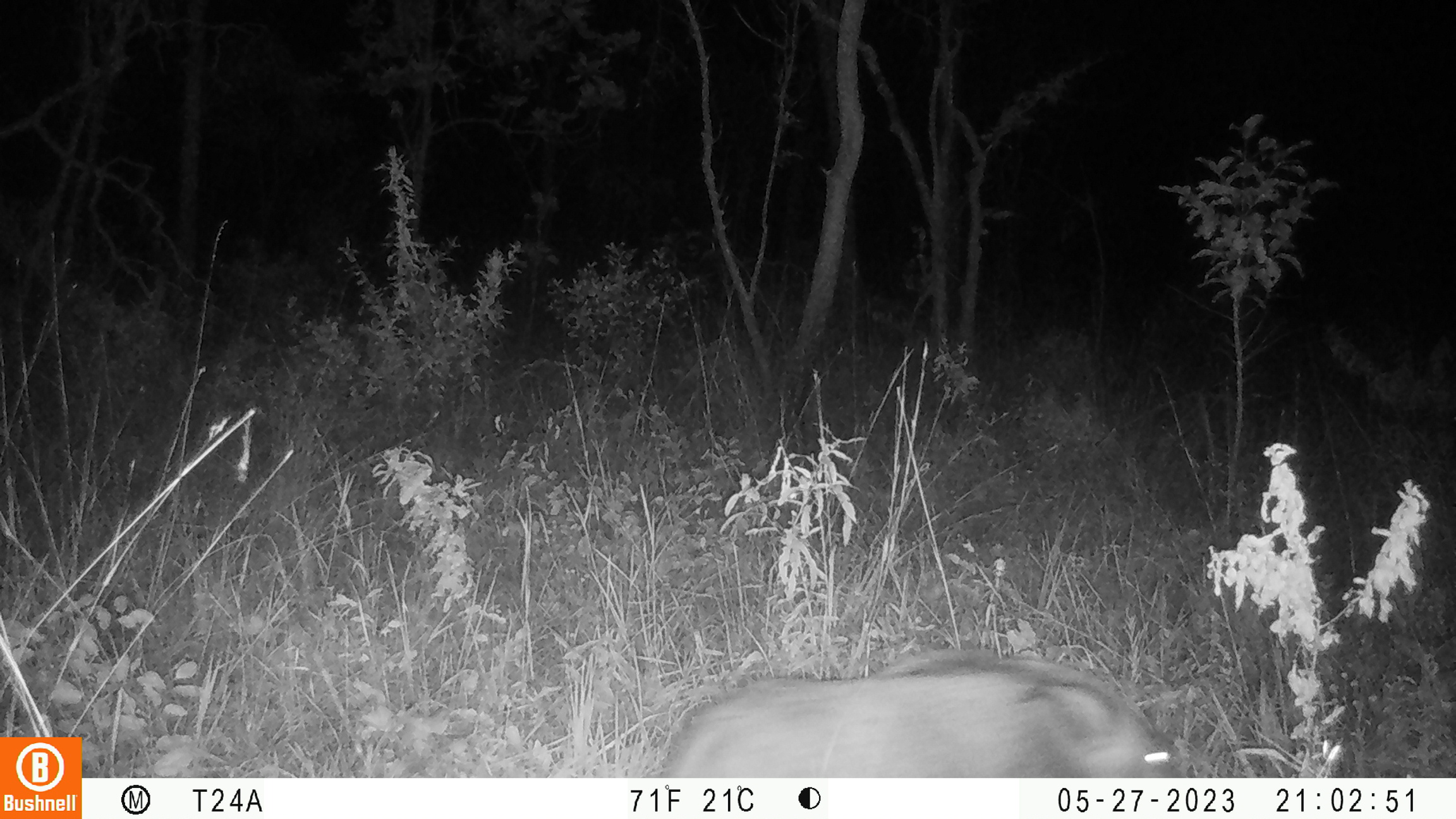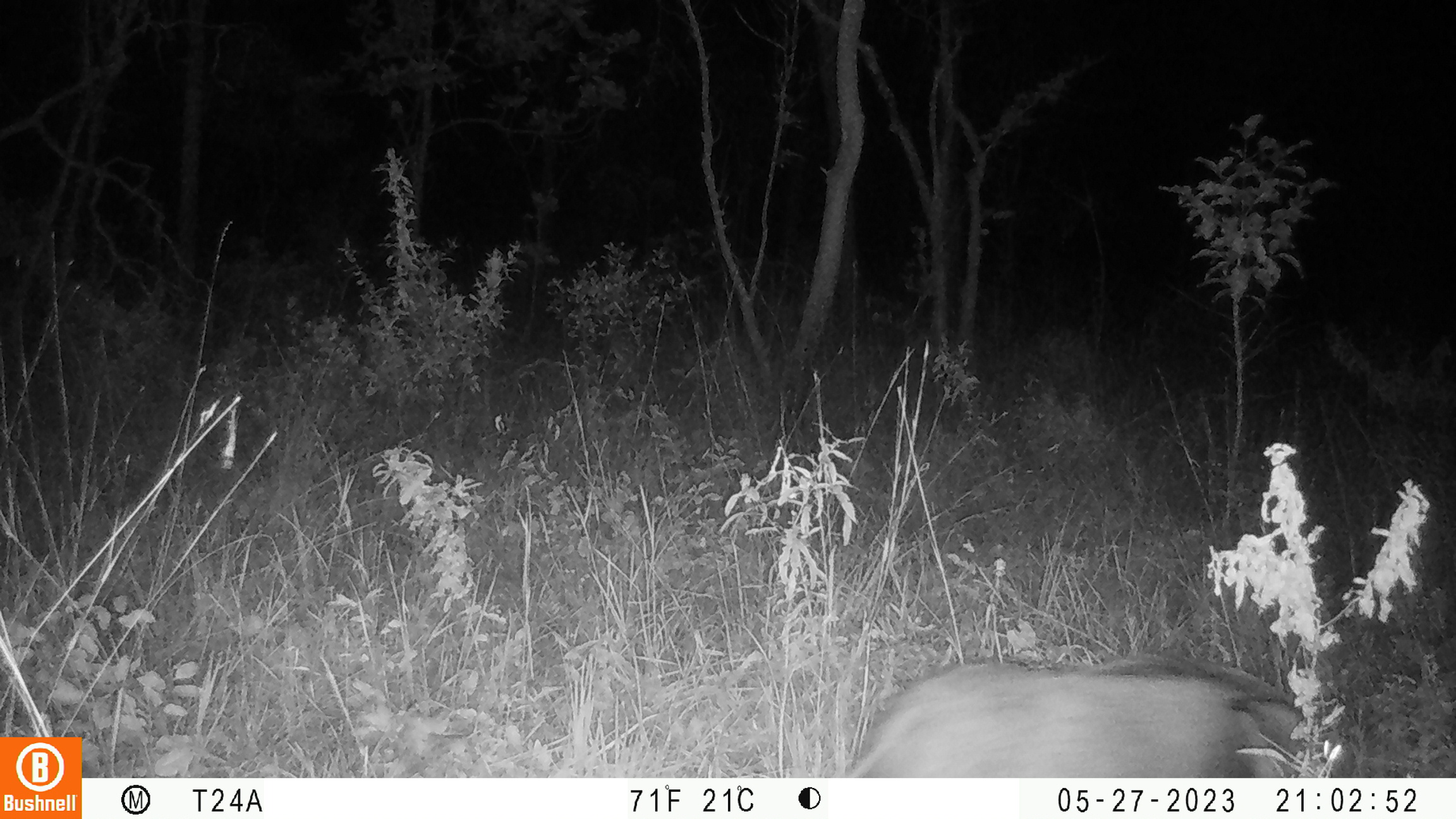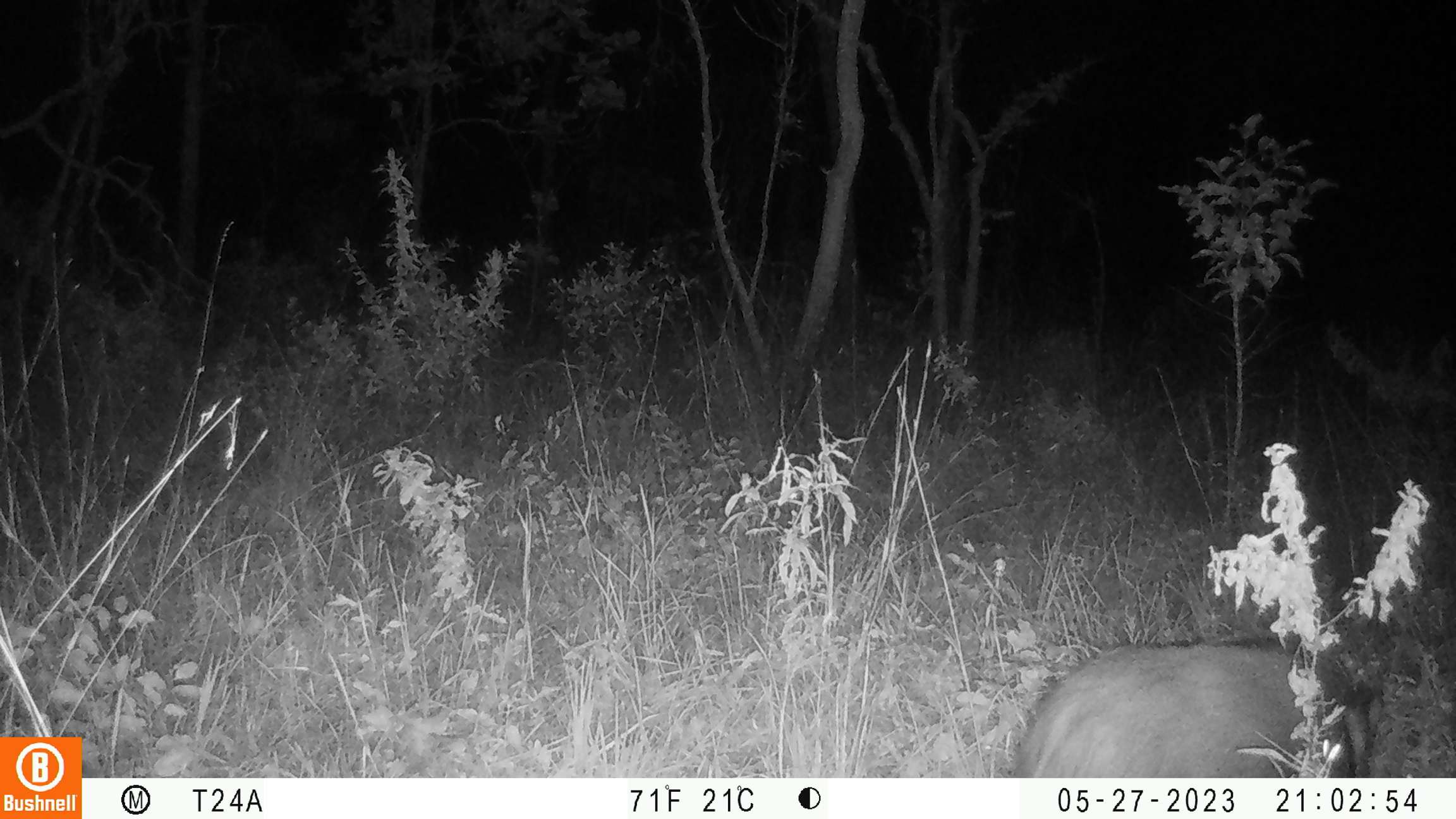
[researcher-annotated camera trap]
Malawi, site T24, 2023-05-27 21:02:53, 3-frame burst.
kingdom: Animalia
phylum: Chordata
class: Mammalia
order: Artiodactyla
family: Suidae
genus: Potamochoerus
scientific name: Potamochoerus larvatus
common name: bushpig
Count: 1.